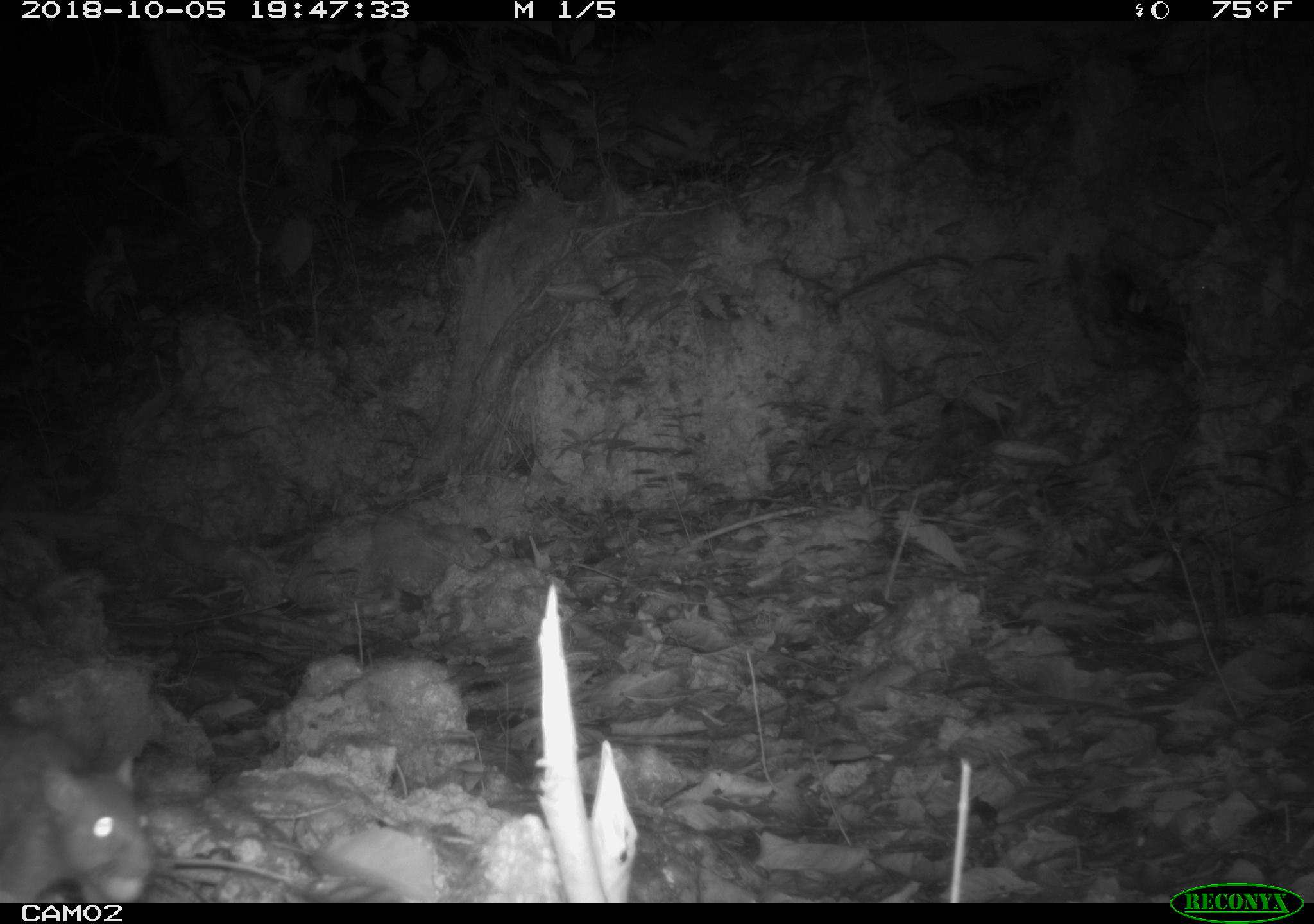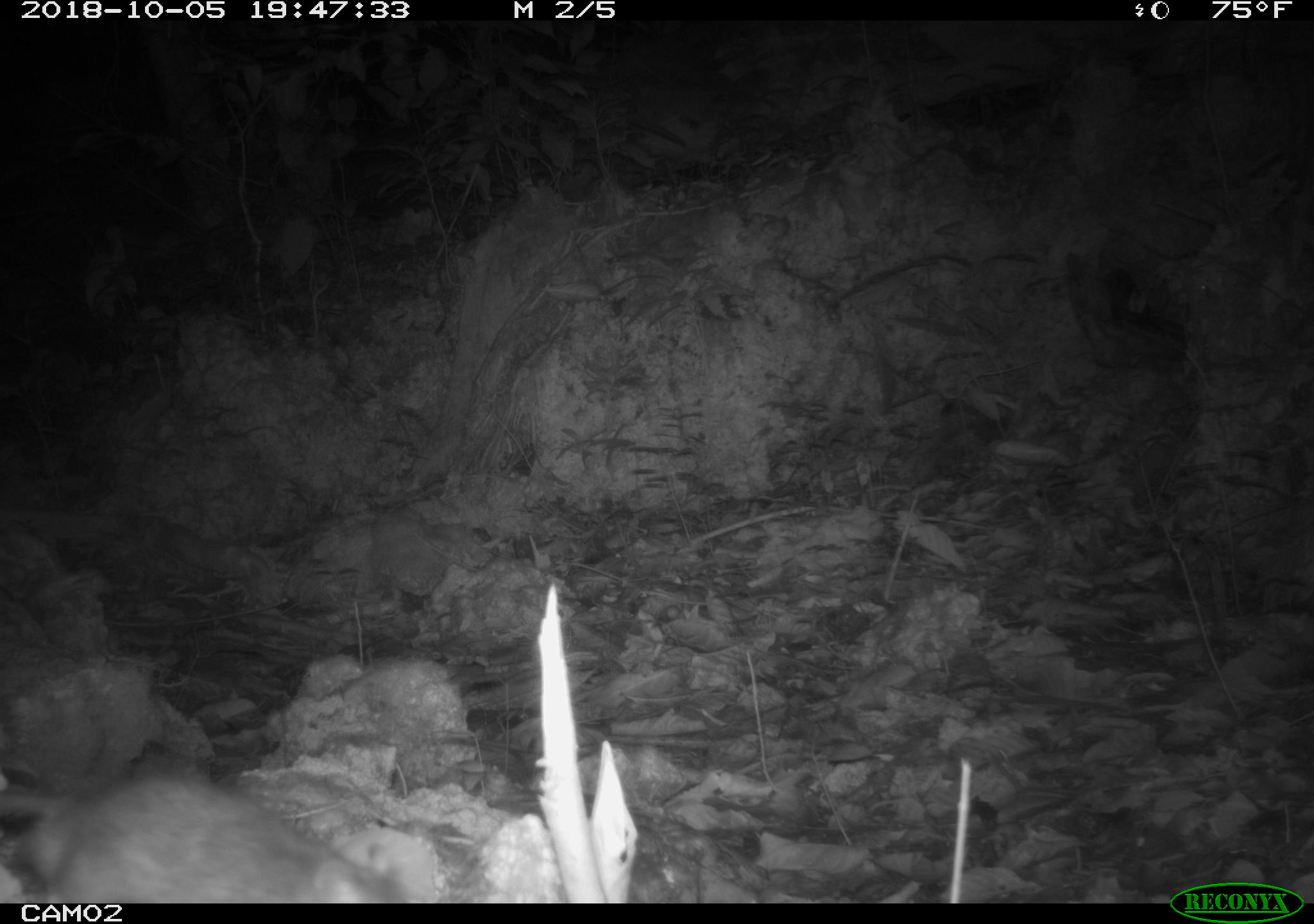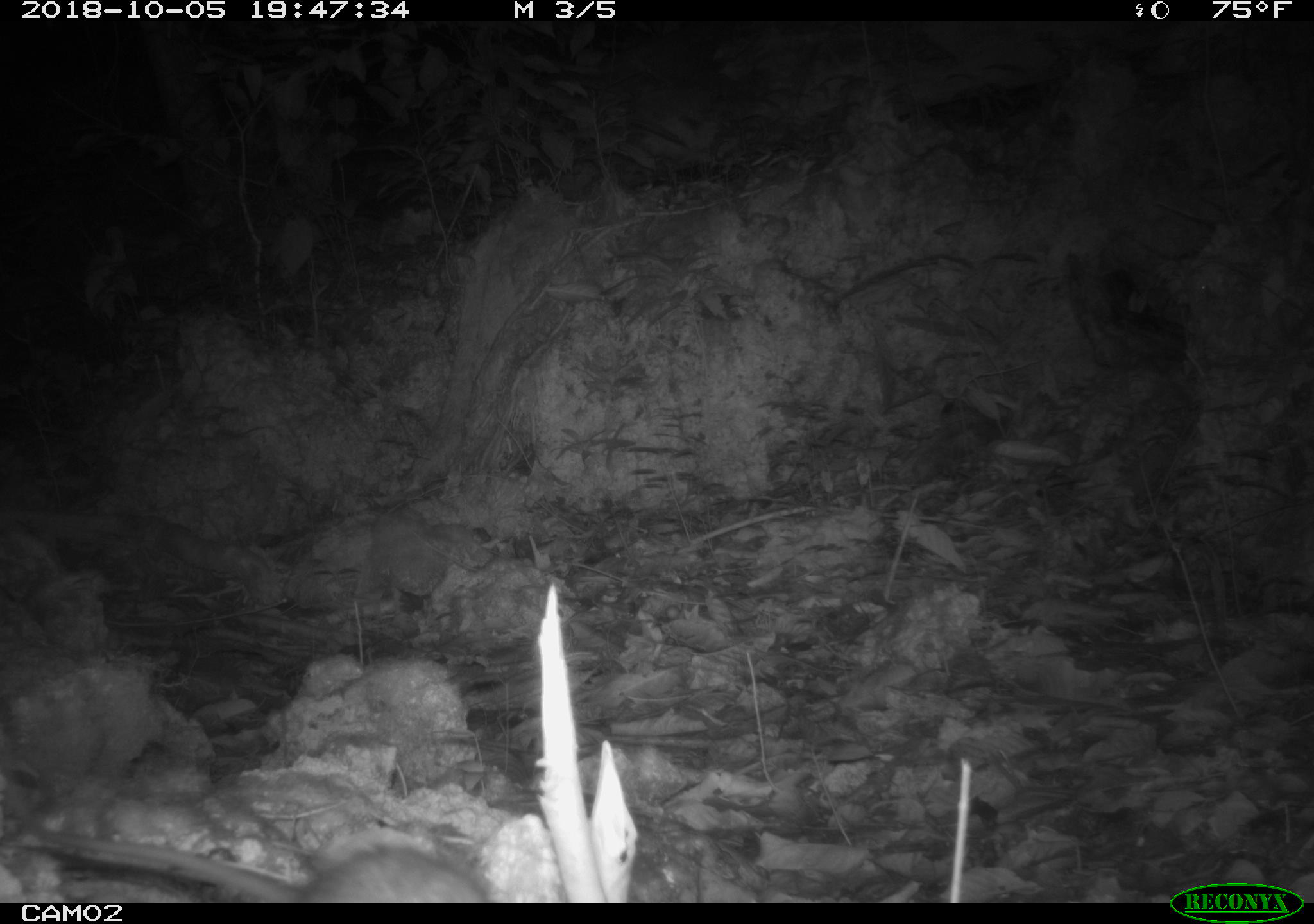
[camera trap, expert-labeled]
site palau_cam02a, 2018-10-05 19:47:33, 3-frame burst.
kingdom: Animalia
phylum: Chordata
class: Mammalia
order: Rodentia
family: Muridae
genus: Rattus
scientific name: Rattus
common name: rat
Rat (Rattus).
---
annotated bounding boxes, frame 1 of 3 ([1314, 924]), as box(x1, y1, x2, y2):
rat: box(0, 717, 205, 903)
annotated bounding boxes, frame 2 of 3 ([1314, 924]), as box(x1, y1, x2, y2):
rat: box(0, 764, 471, 903)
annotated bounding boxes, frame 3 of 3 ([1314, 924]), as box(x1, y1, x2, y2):
rat: box(3, 785, 499, 904)